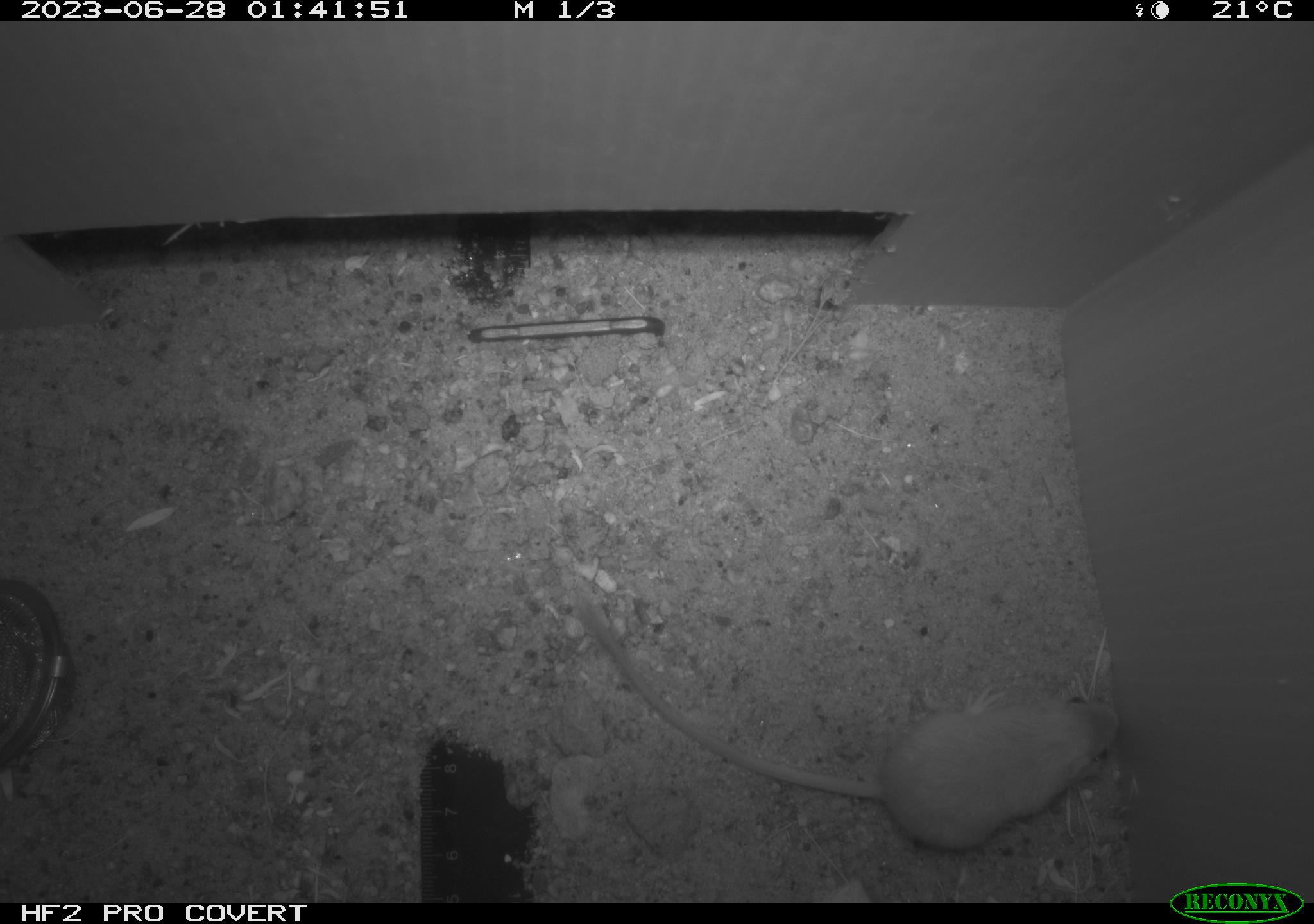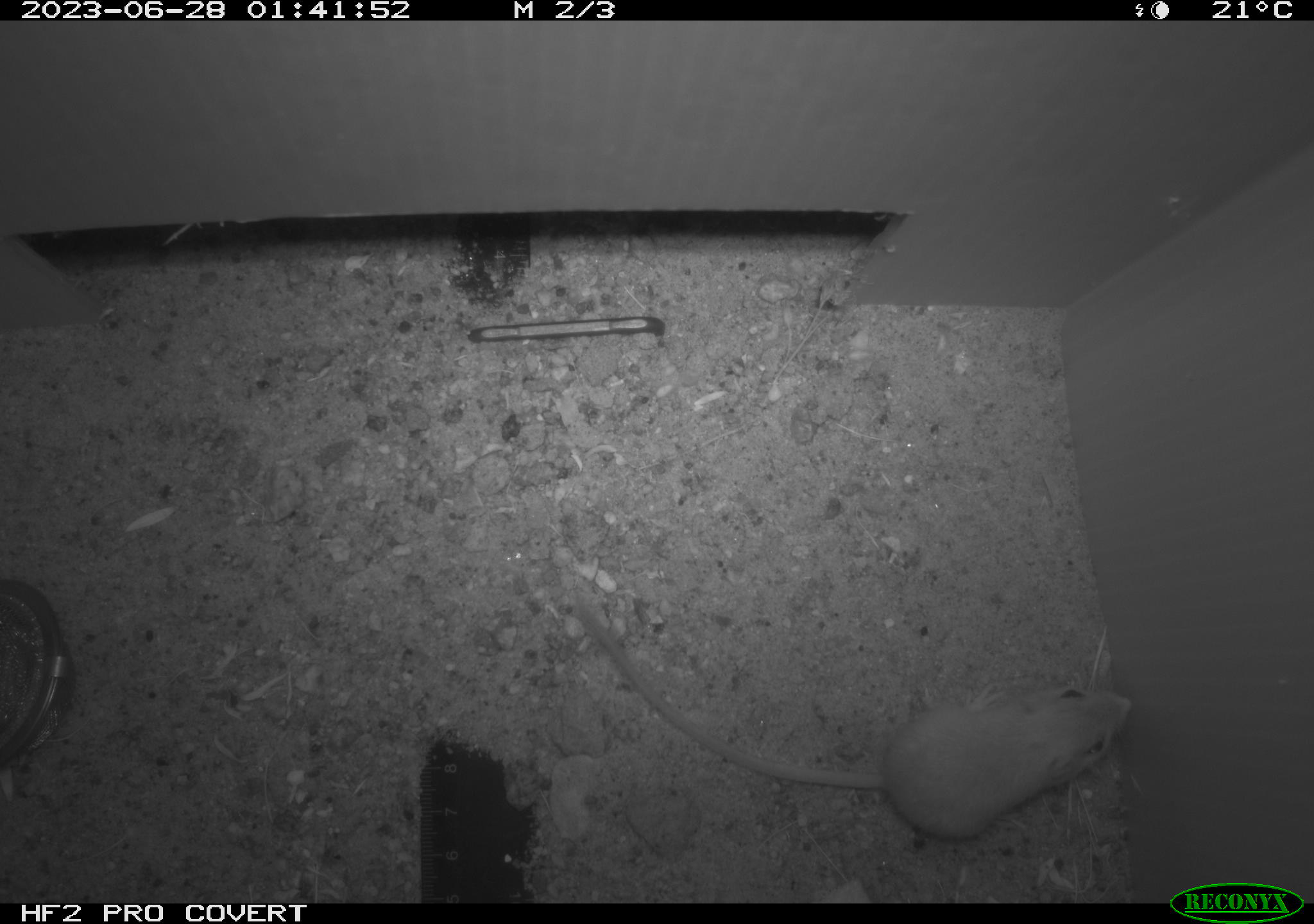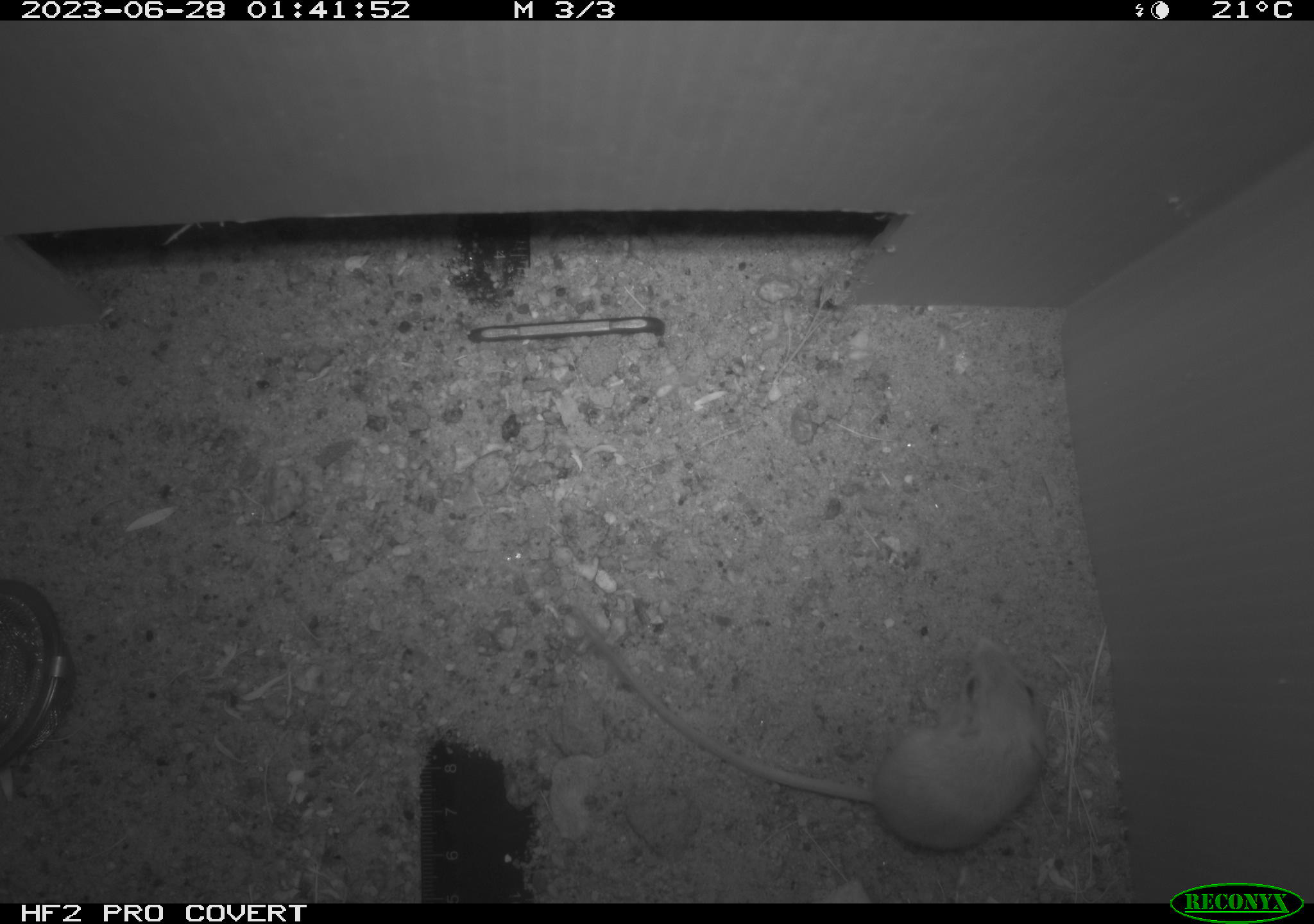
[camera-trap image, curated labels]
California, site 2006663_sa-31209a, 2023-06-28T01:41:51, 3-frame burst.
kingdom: Animalia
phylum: Chordata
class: Mammalia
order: Rodentia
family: Heteromyidae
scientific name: Heteromyidae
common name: kangaroo rats and pocket mice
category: heteromyidae family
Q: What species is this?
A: Heteromyidae family (kangaroo rats and pocket mice) (Heteromyidae).